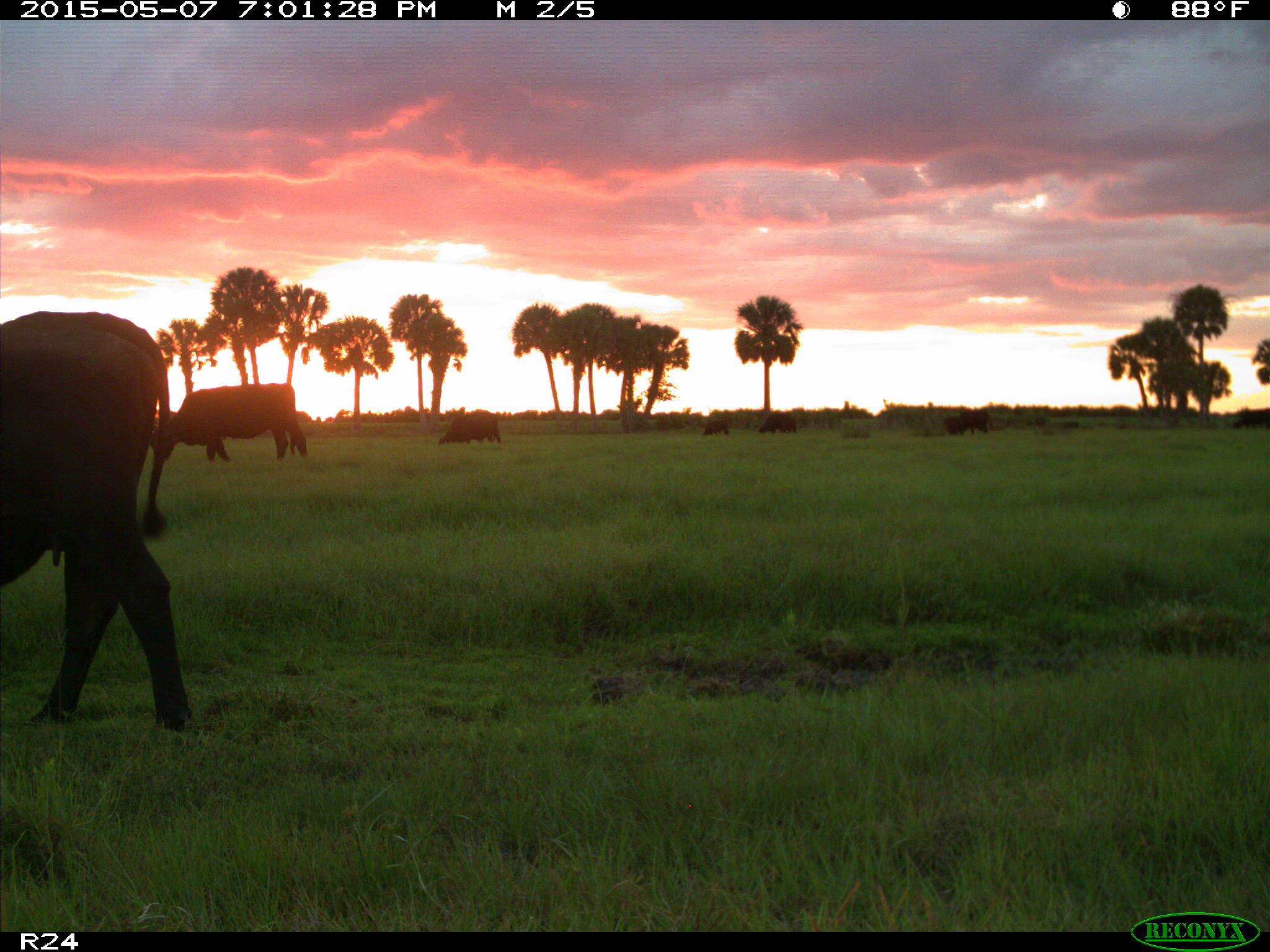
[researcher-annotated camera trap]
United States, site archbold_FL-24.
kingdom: Animalia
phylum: Chordata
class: Mammalia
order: Artiodactyla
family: Bovidae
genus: Bos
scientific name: Bos taurus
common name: domestic cow